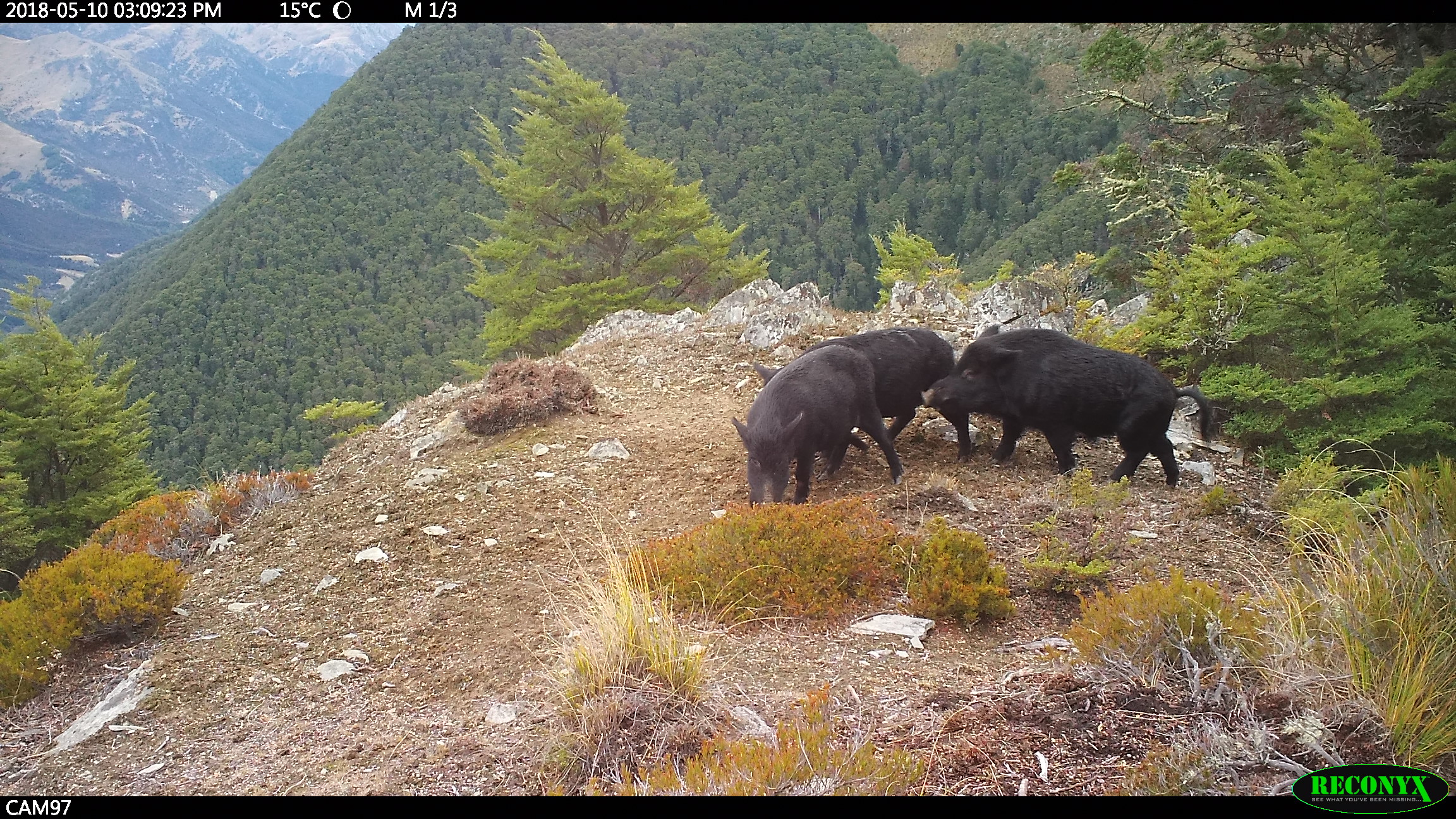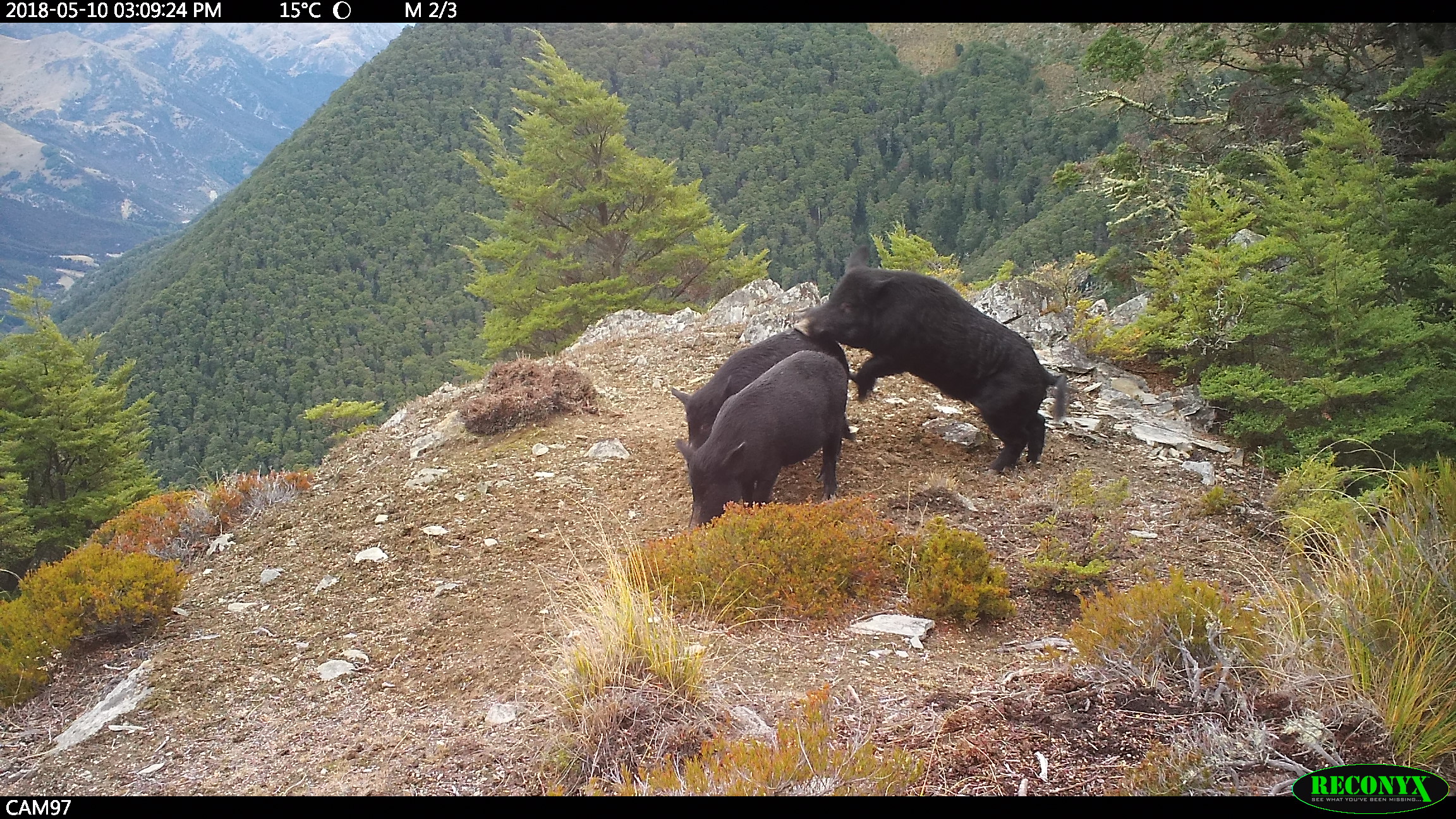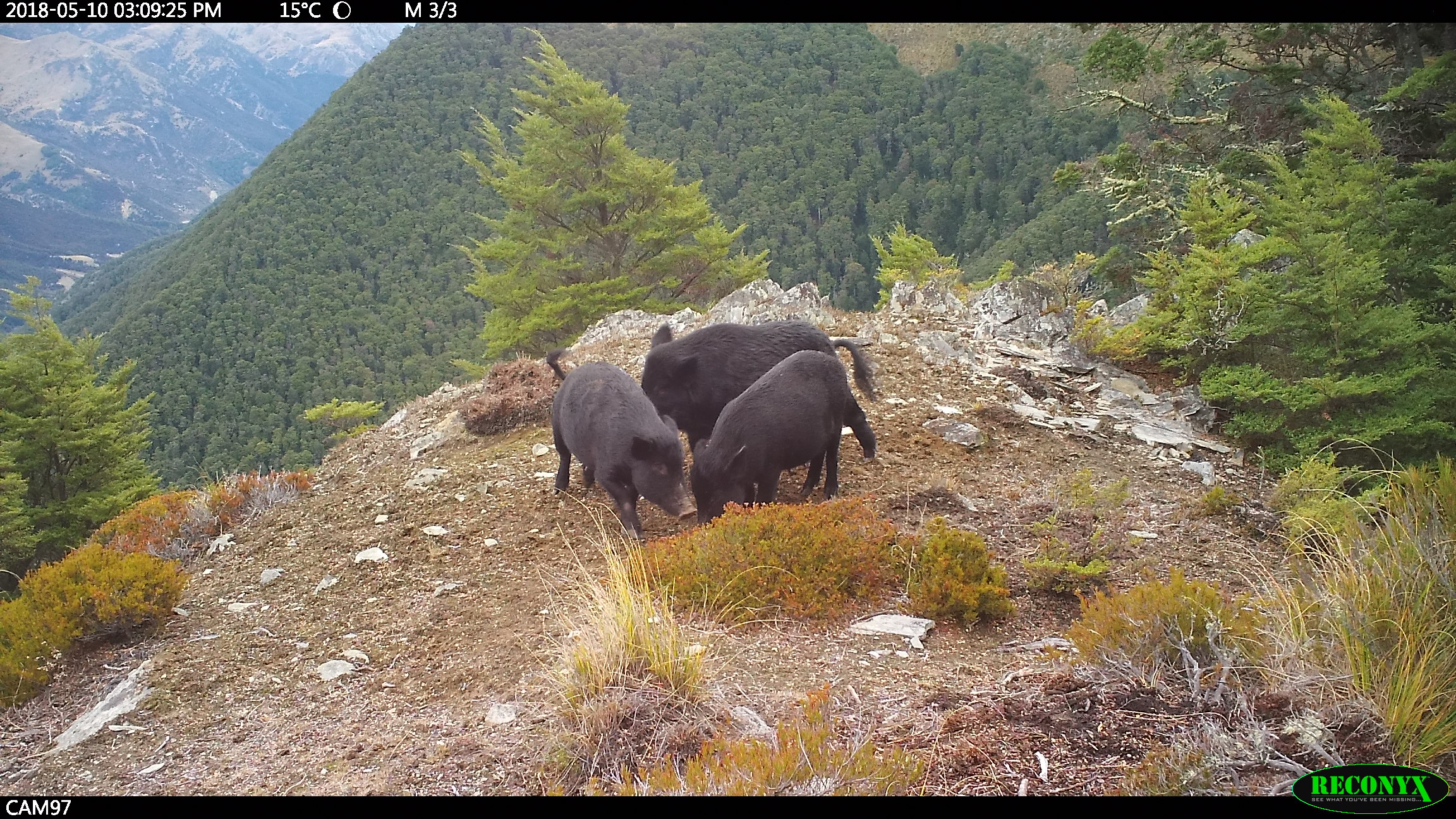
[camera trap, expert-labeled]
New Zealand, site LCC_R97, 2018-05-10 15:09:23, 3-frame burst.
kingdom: Animalia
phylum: Chordata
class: Mammalia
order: Artiodactyla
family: Suidae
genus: Sus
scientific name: Sus scrofa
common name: pig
Pig (Sus scrofa).